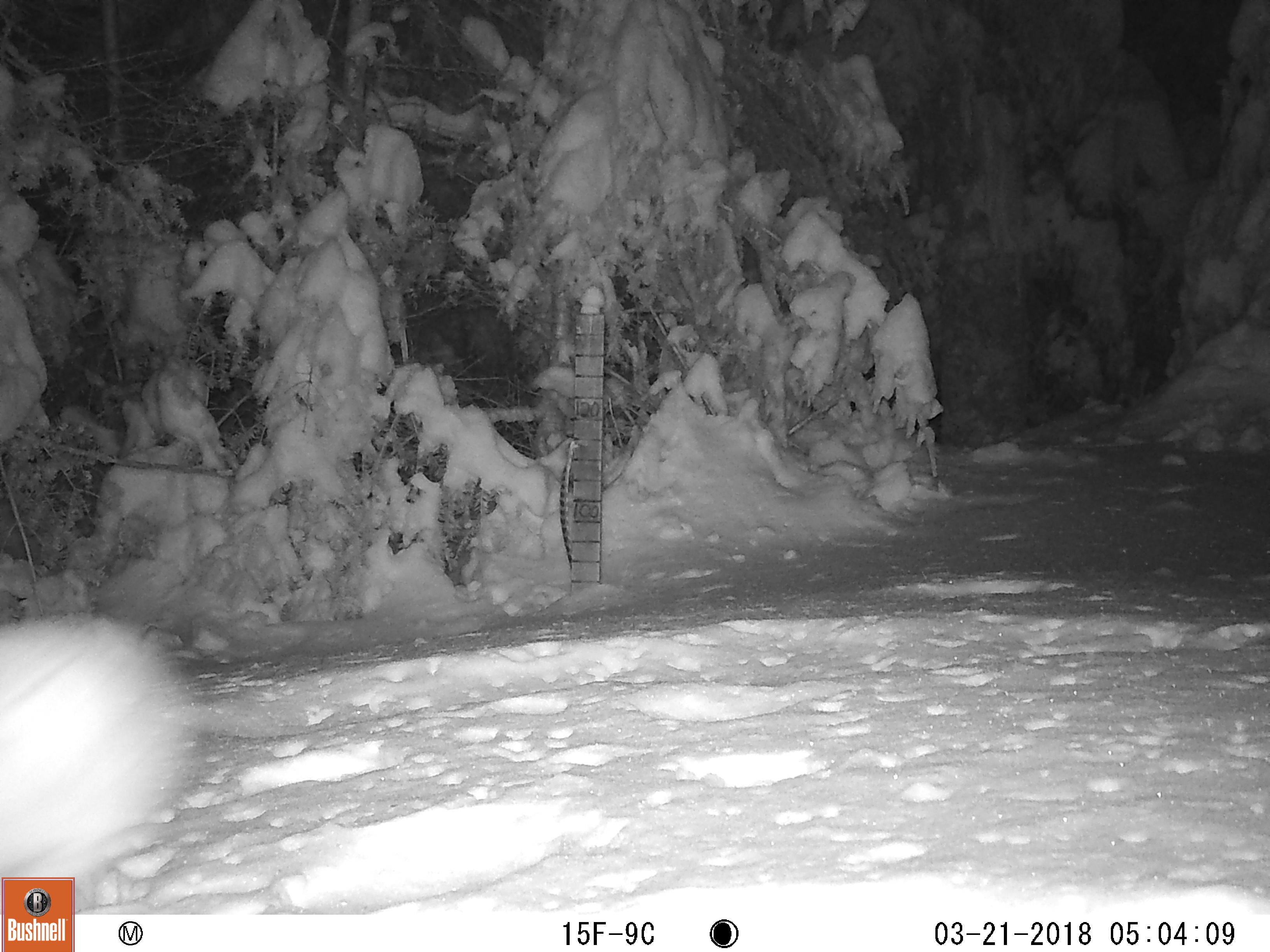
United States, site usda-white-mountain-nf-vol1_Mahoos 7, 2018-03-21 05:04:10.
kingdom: Animalia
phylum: Chordata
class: Mammalia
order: Lagomorpha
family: Leporidae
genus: Lepus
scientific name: Lepus americanus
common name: snowshoe hare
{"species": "snowshoe hare (Lepus americanus)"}